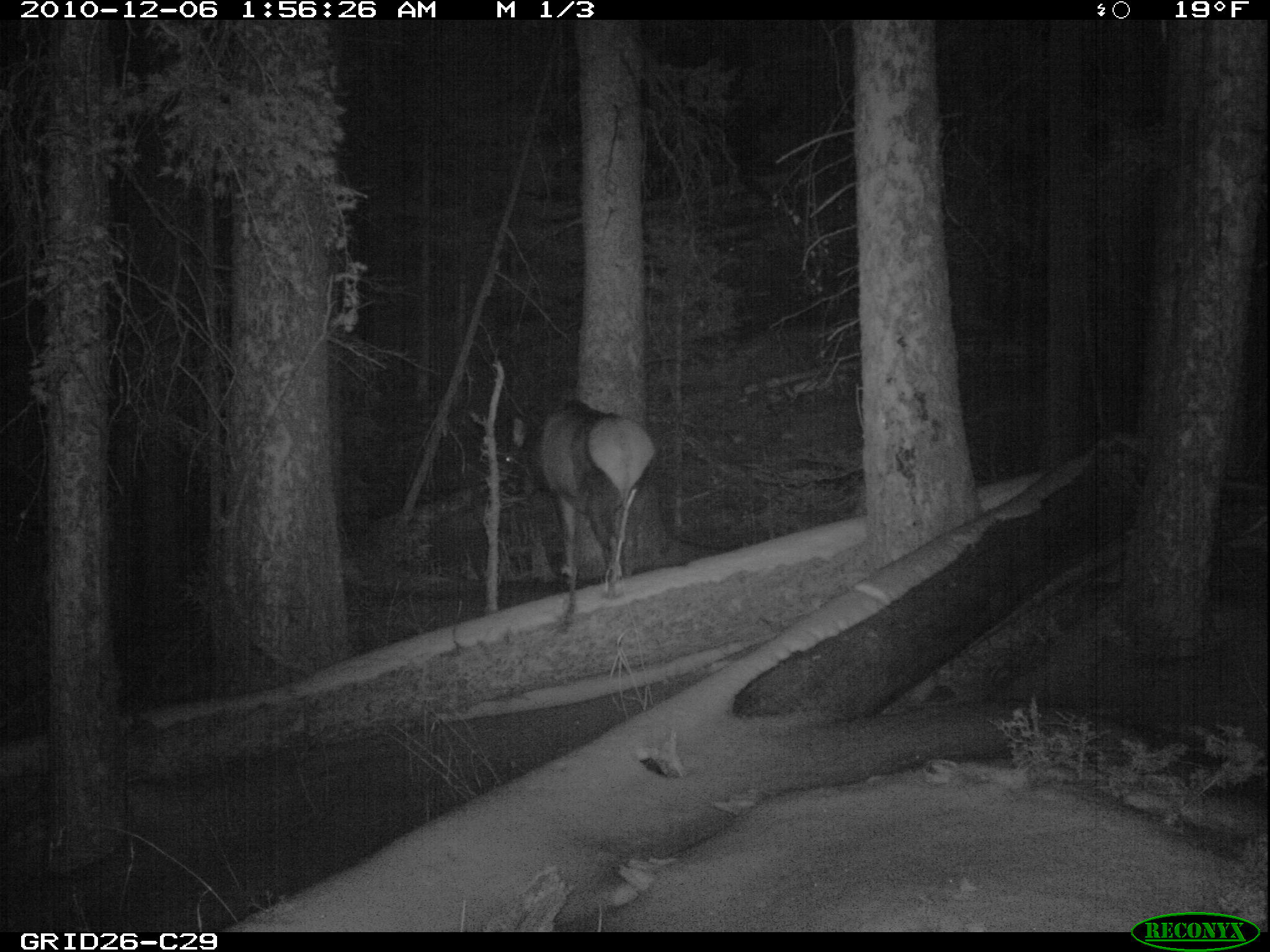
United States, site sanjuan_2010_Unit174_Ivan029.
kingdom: Animalia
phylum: Chordata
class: Mammalia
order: Artiodactyla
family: Cervidae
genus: Cervus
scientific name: Cervus elaphus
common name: red deer